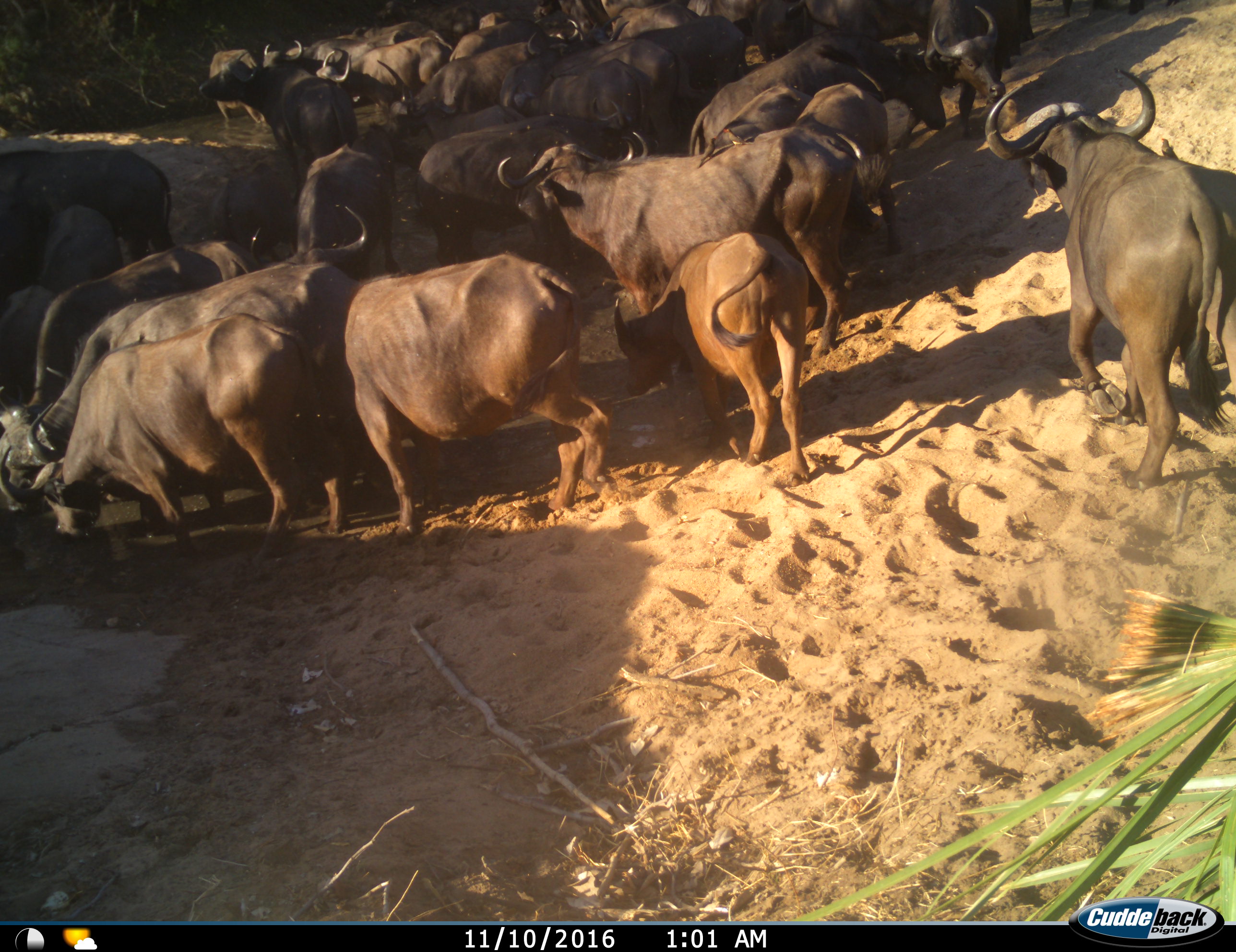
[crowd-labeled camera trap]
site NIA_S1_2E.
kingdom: Animalia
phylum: Chordata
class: Mammalia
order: Artiodactyla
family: Bovidae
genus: Syncerus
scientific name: Syncerus caffer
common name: african buffalo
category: buffalo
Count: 11-50.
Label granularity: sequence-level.